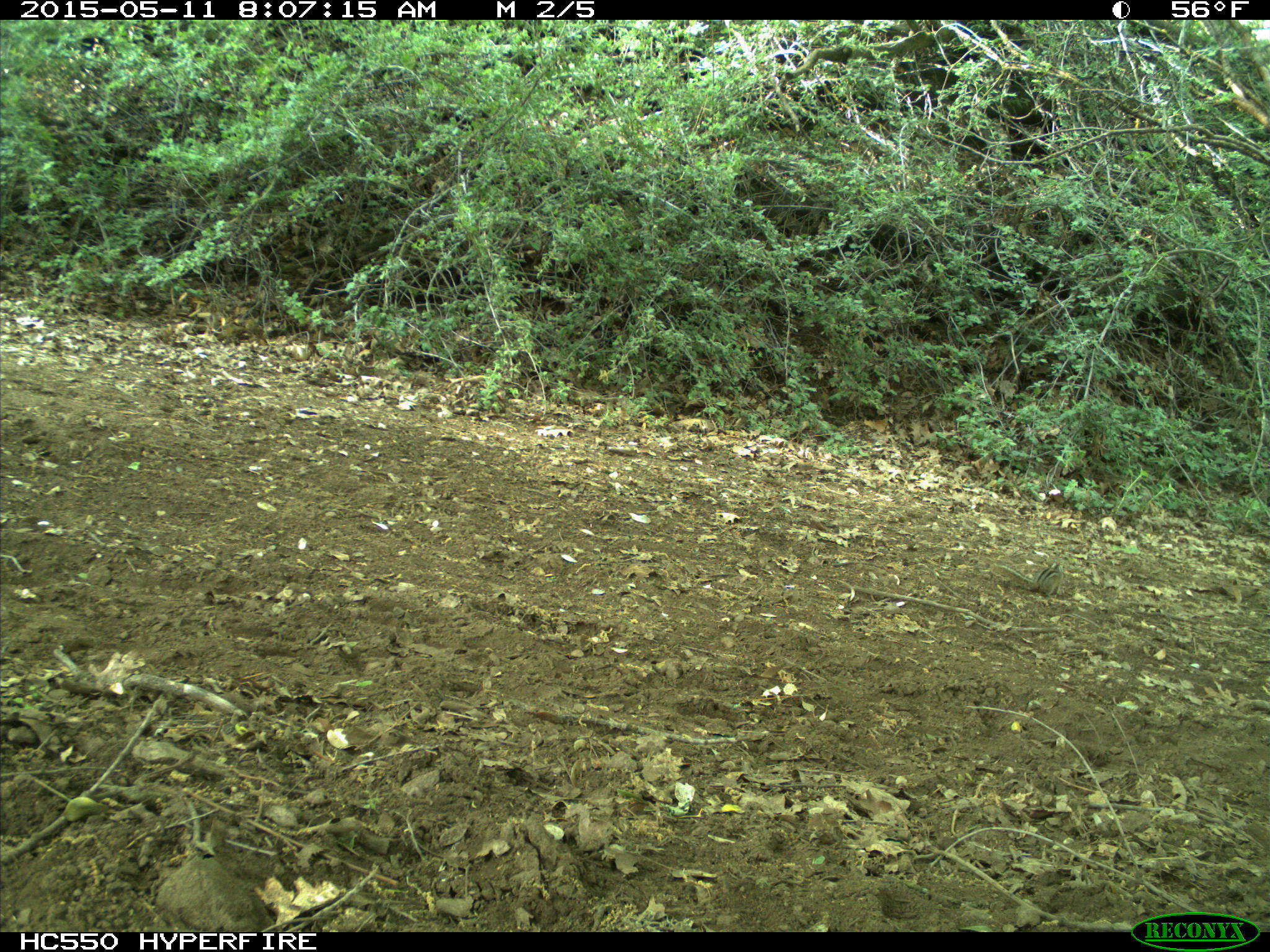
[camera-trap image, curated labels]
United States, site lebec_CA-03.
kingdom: Animalia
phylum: Chordata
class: Mammalia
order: Rodentia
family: Sciuridae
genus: Tamias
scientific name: Tamias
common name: chipmunk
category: unidentified chipmunk